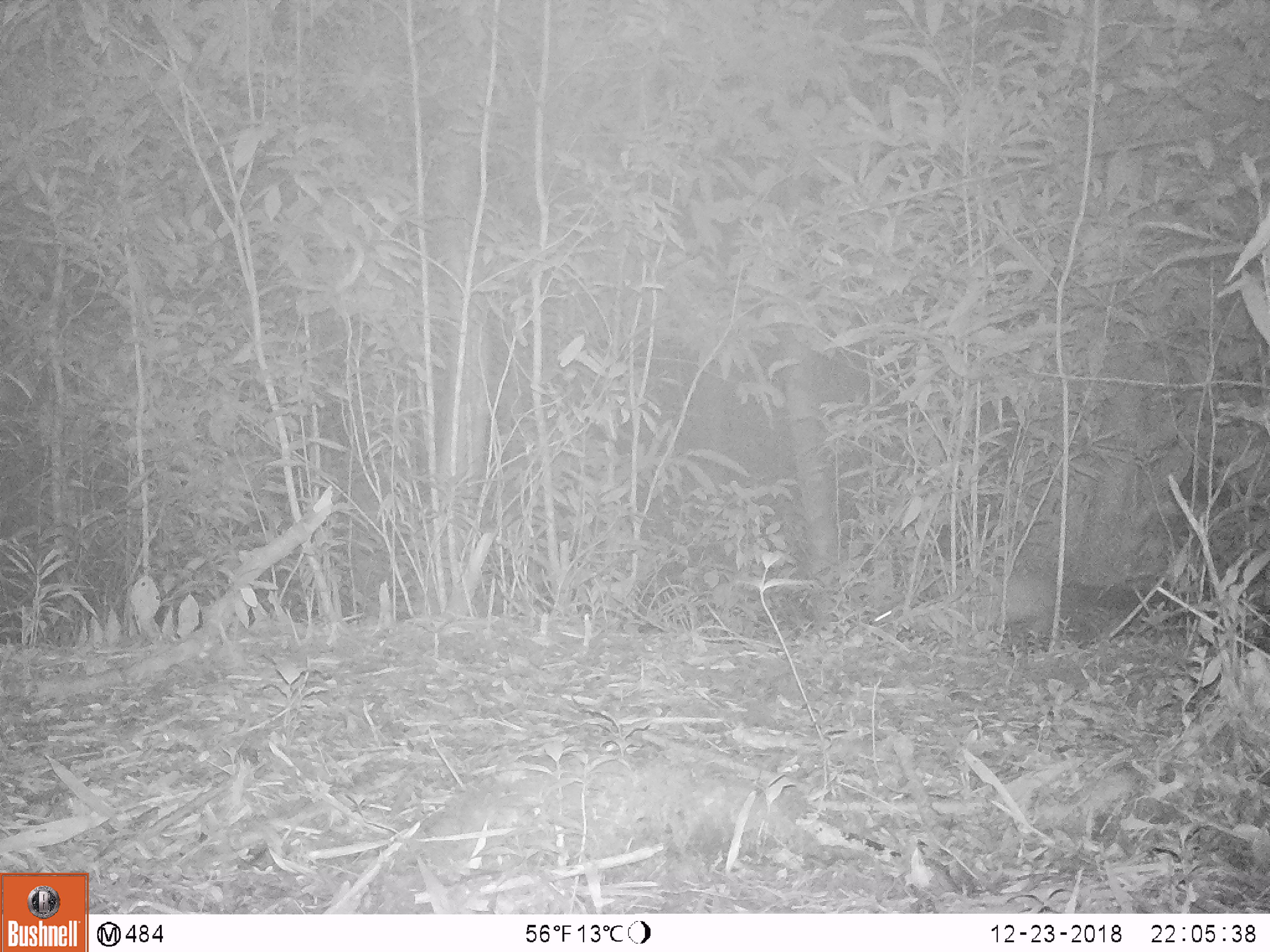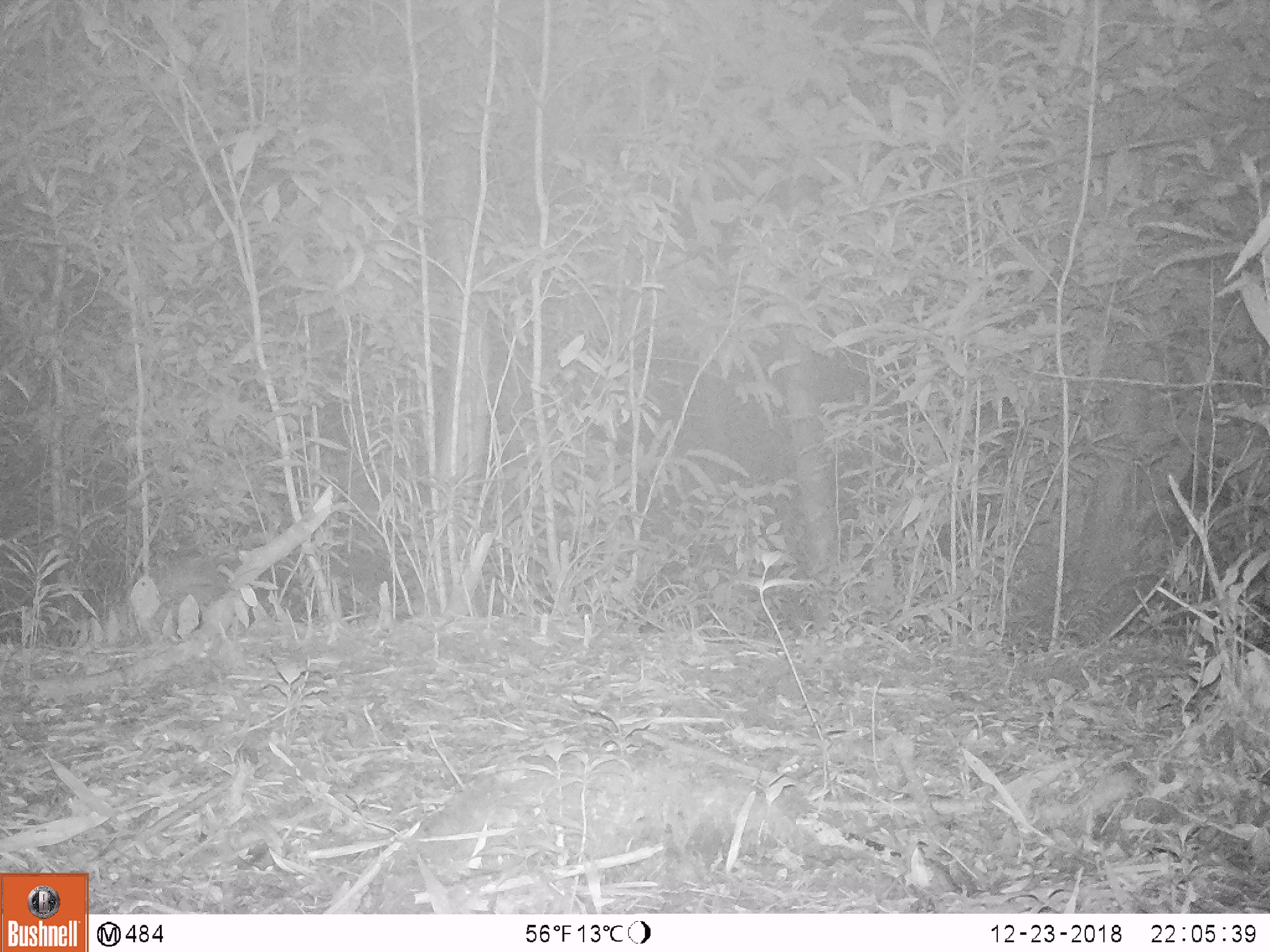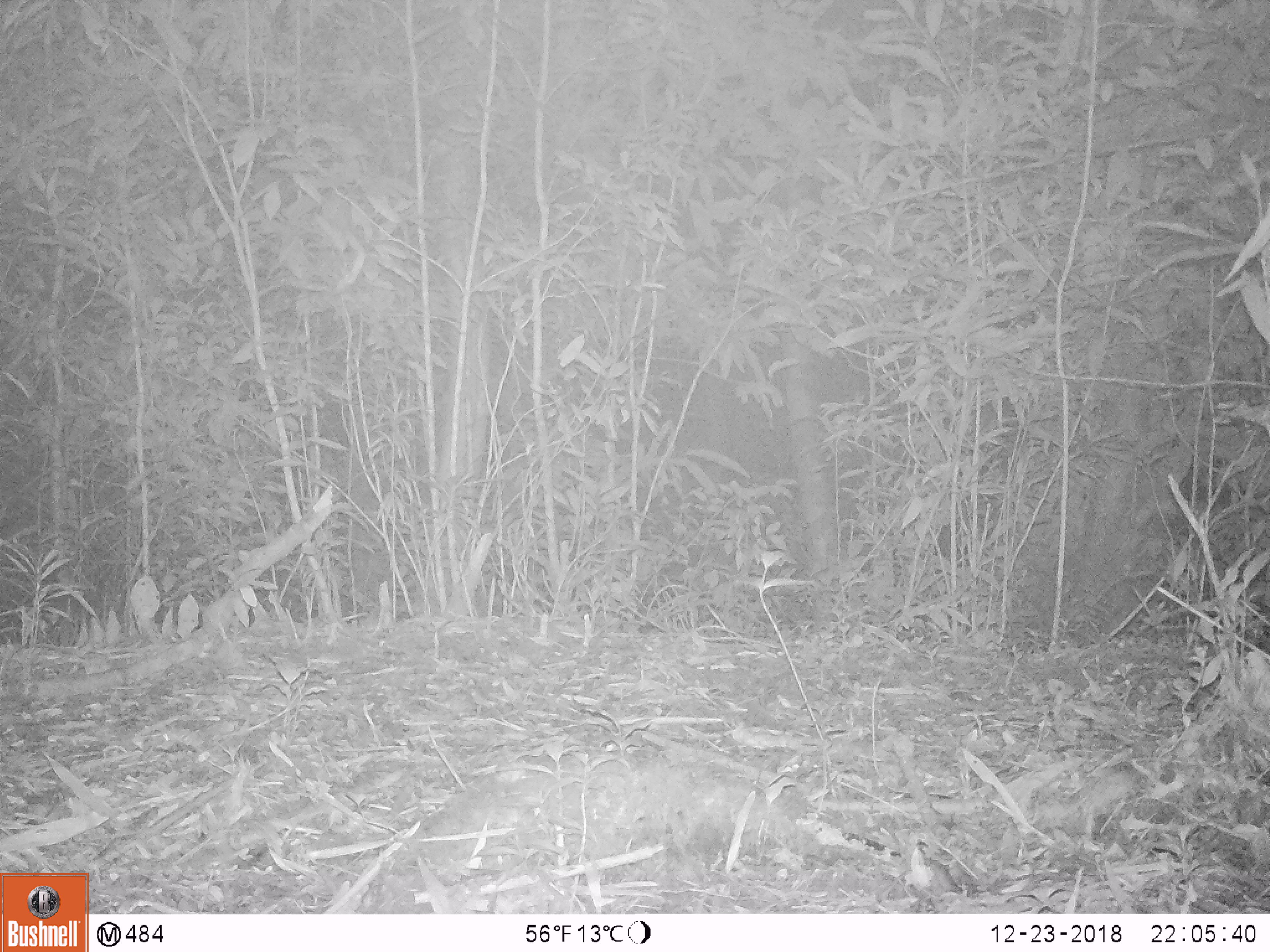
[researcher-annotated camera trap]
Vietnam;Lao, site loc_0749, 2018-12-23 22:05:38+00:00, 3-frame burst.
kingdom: Animalia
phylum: Chordata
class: Mammalia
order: Carnivora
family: Mustelidae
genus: Martes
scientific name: Martes flavigula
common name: yellow-throated marten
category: yellow throated marten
Yellow throated marten (yellow-throated marten) (Martes flavigula). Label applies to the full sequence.